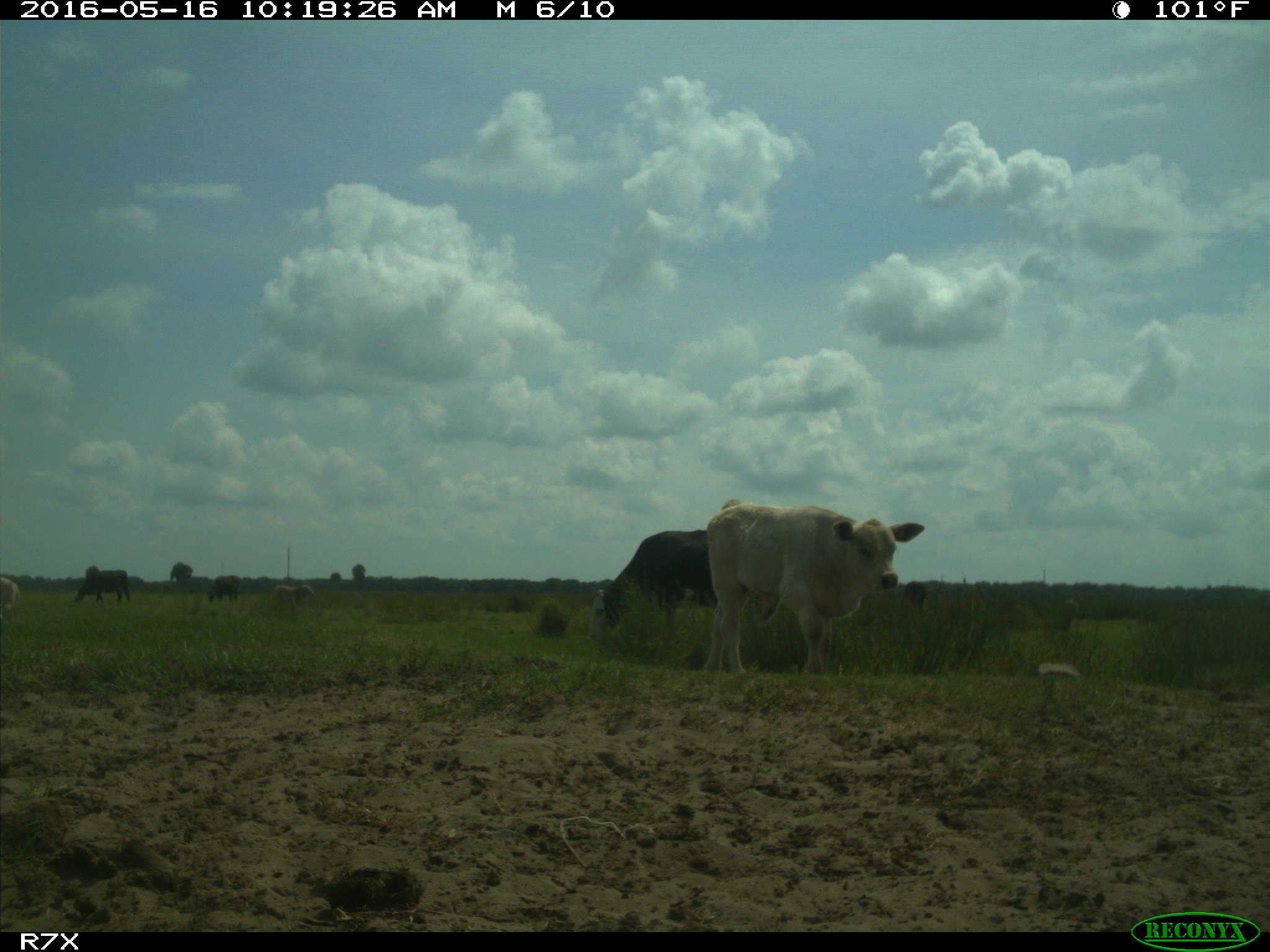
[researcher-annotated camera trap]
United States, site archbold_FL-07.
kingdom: Animalia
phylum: Chordata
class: Mammalia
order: Artiodactyla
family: Bovidae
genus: Bos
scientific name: Bos taurus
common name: domestic cow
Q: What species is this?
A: Bos taurus (domestic cow).